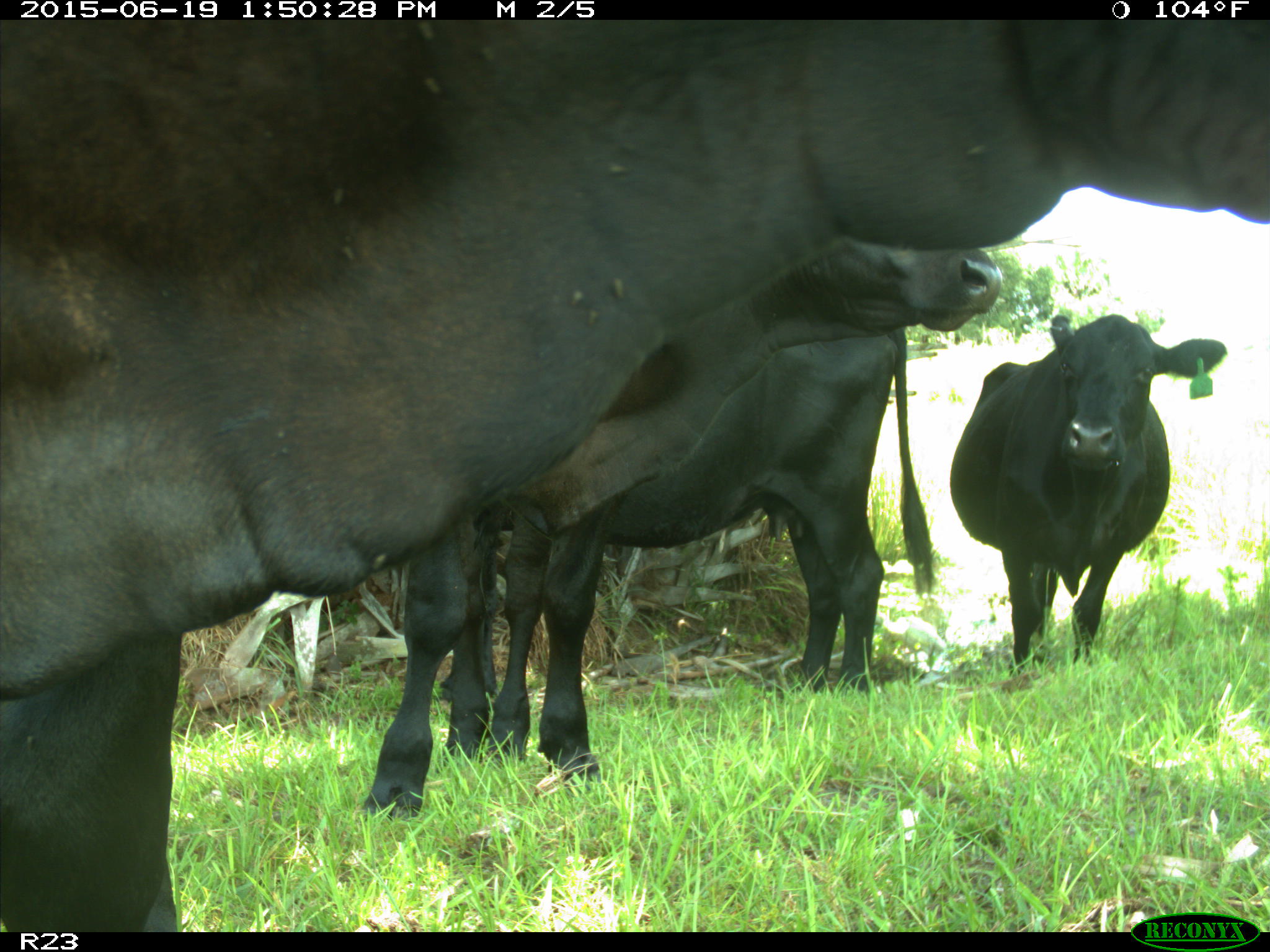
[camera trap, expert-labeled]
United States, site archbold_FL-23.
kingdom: Animalia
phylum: Chordata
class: Mammalia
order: Artiodactyla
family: Suidae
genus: Sus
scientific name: Sus scrofa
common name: wild boar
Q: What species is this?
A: Sus scrofa (wild boar).